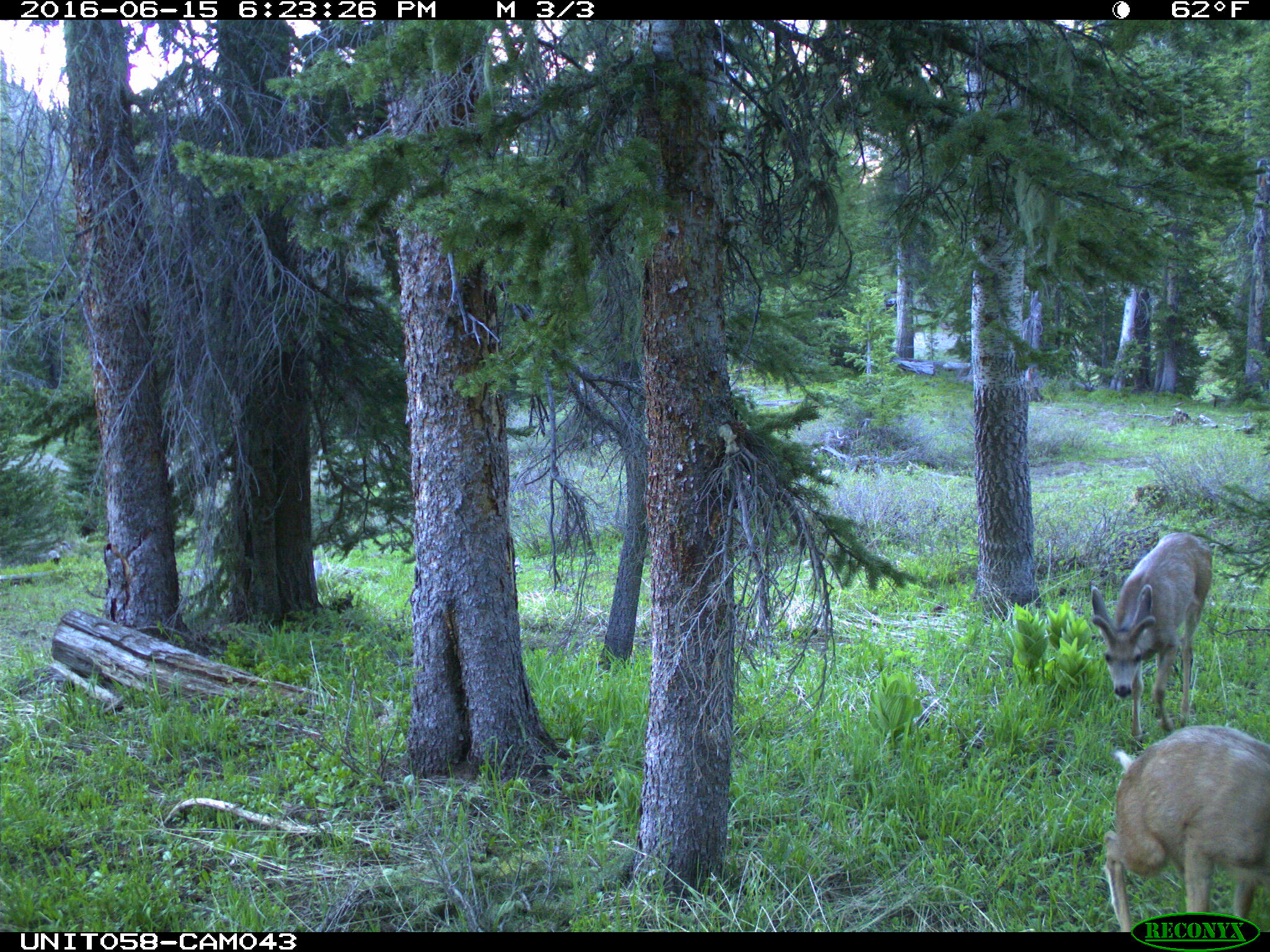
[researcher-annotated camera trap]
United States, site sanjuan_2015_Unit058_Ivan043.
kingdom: Animalia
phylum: Chordata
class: Mammalia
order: Artiodactyla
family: Cervidae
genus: Odocoileus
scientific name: Odocoileus hemionus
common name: mule deer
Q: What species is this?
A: Odocoileus hemionus (mule deer).